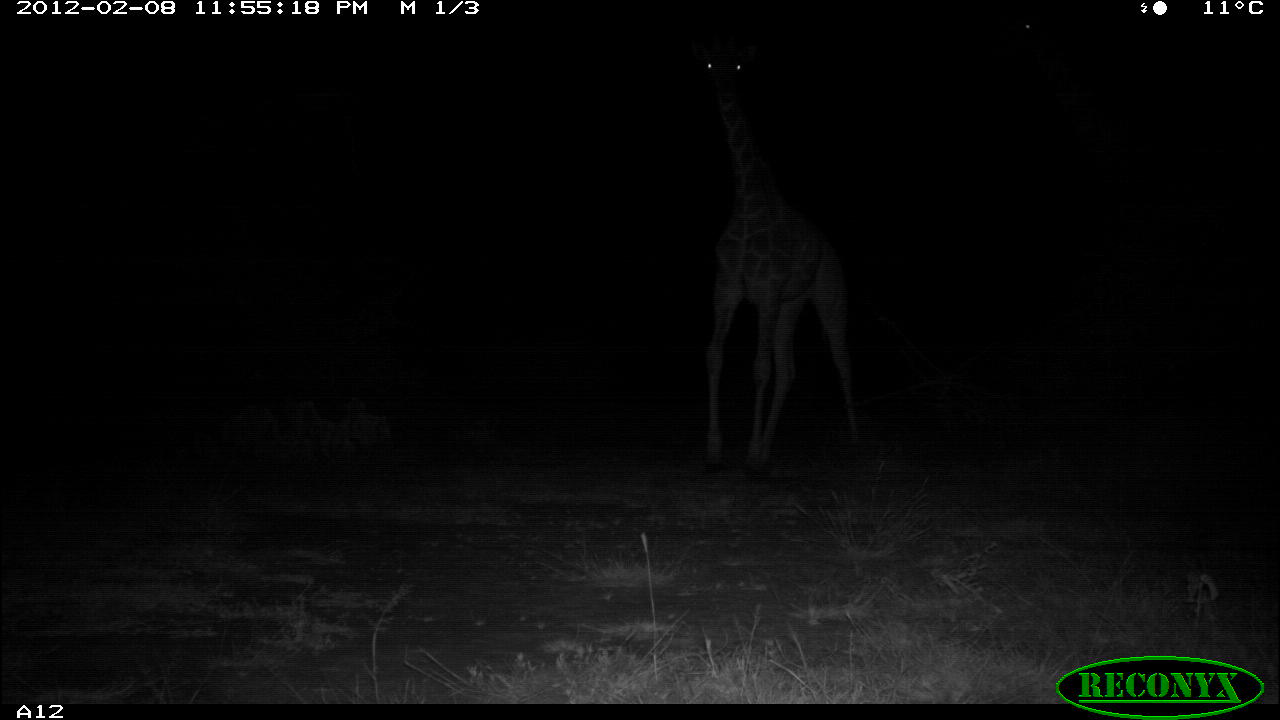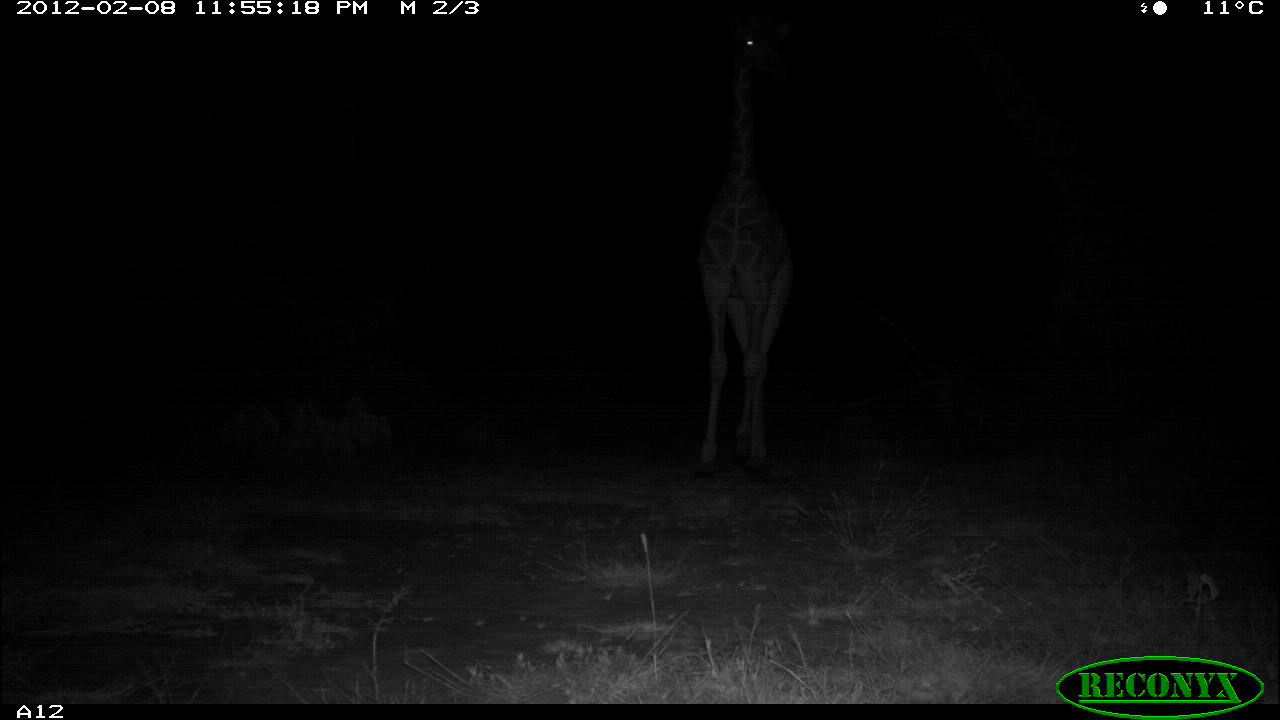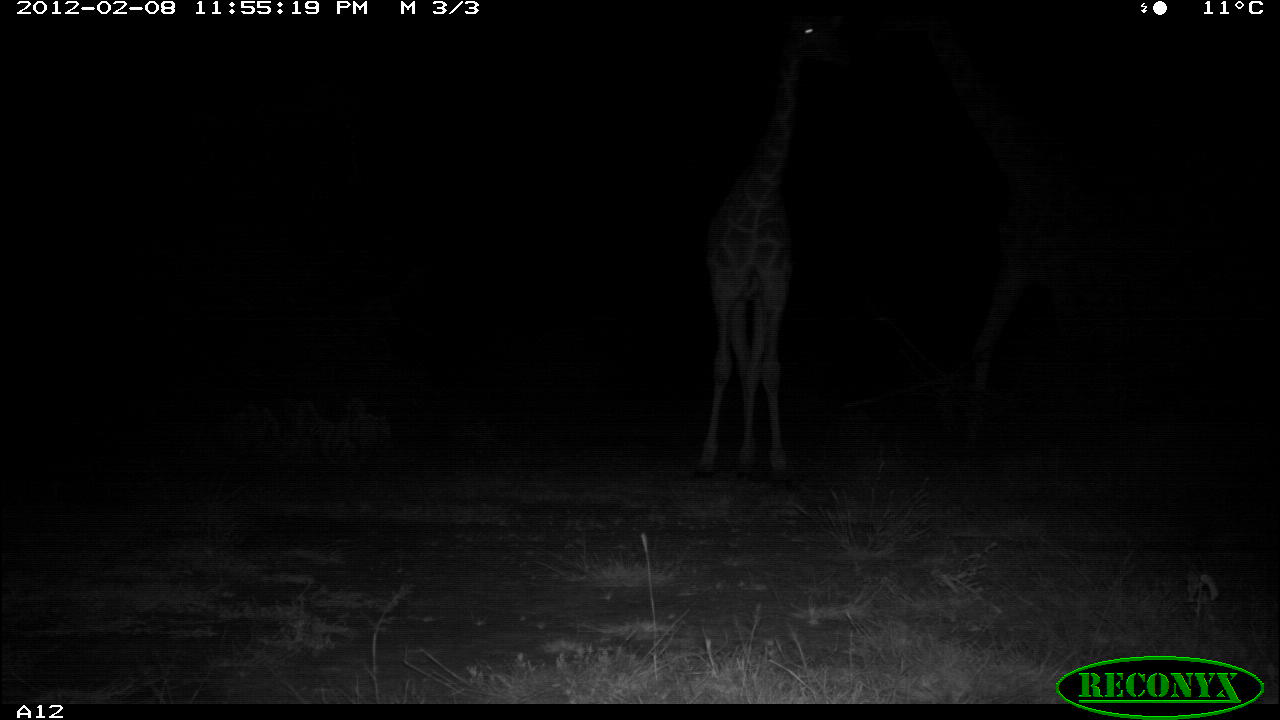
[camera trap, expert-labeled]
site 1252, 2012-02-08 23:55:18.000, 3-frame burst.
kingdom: Animalia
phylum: Chordata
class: Mammalia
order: Artiodactyla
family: Giraffidae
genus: Giraffa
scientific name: Giraffa camelopardalis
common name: giraffe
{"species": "Giraffa camelopardalis (giraffe)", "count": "1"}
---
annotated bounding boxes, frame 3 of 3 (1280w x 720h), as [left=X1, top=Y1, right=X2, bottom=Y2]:
giraffa camelopardalis: [left=875, top=8, right=1158, bottom=445]; [left=692, top=8, right=853, bottom=487]